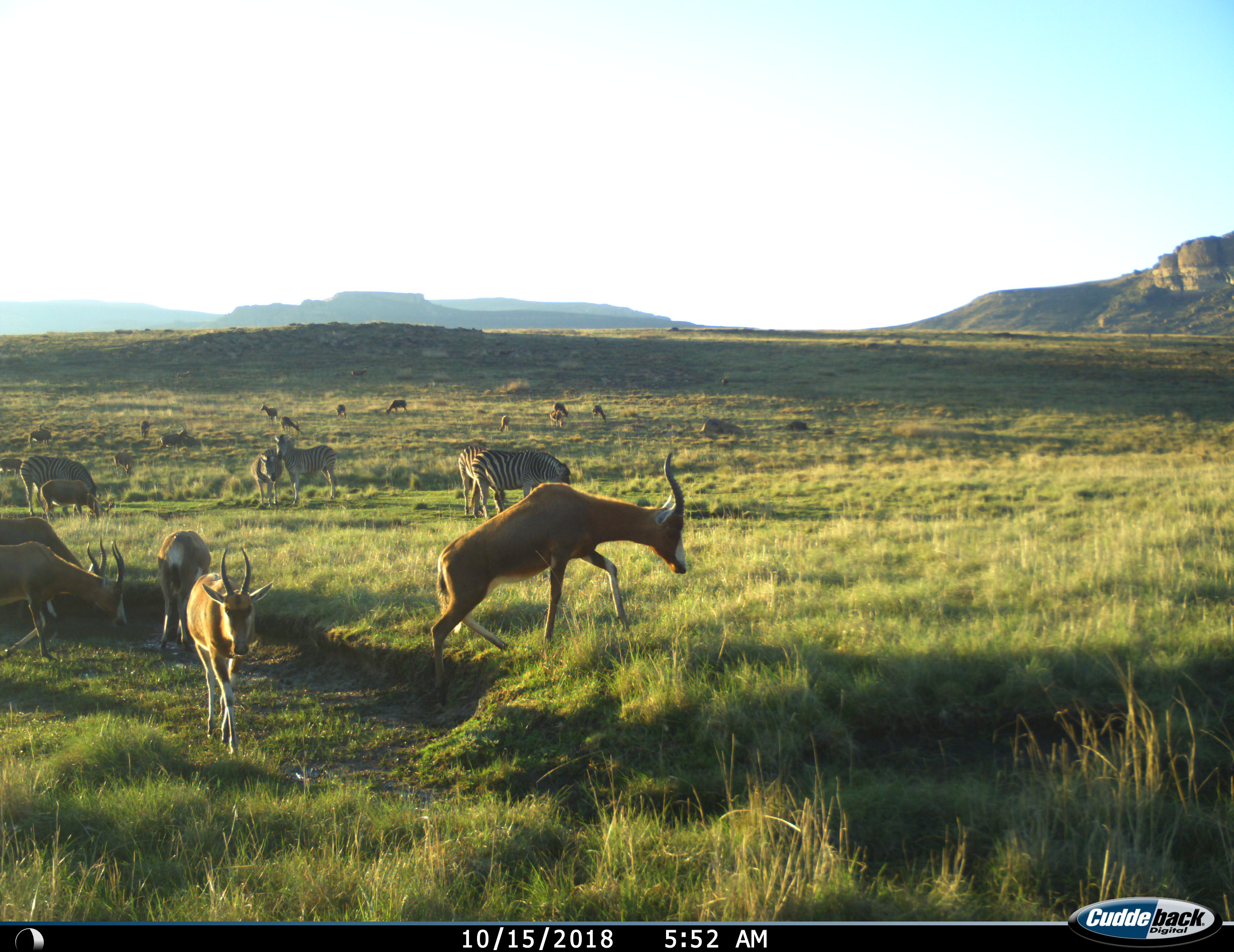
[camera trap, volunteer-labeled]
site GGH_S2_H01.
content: unidentified animal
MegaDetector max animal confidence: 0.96